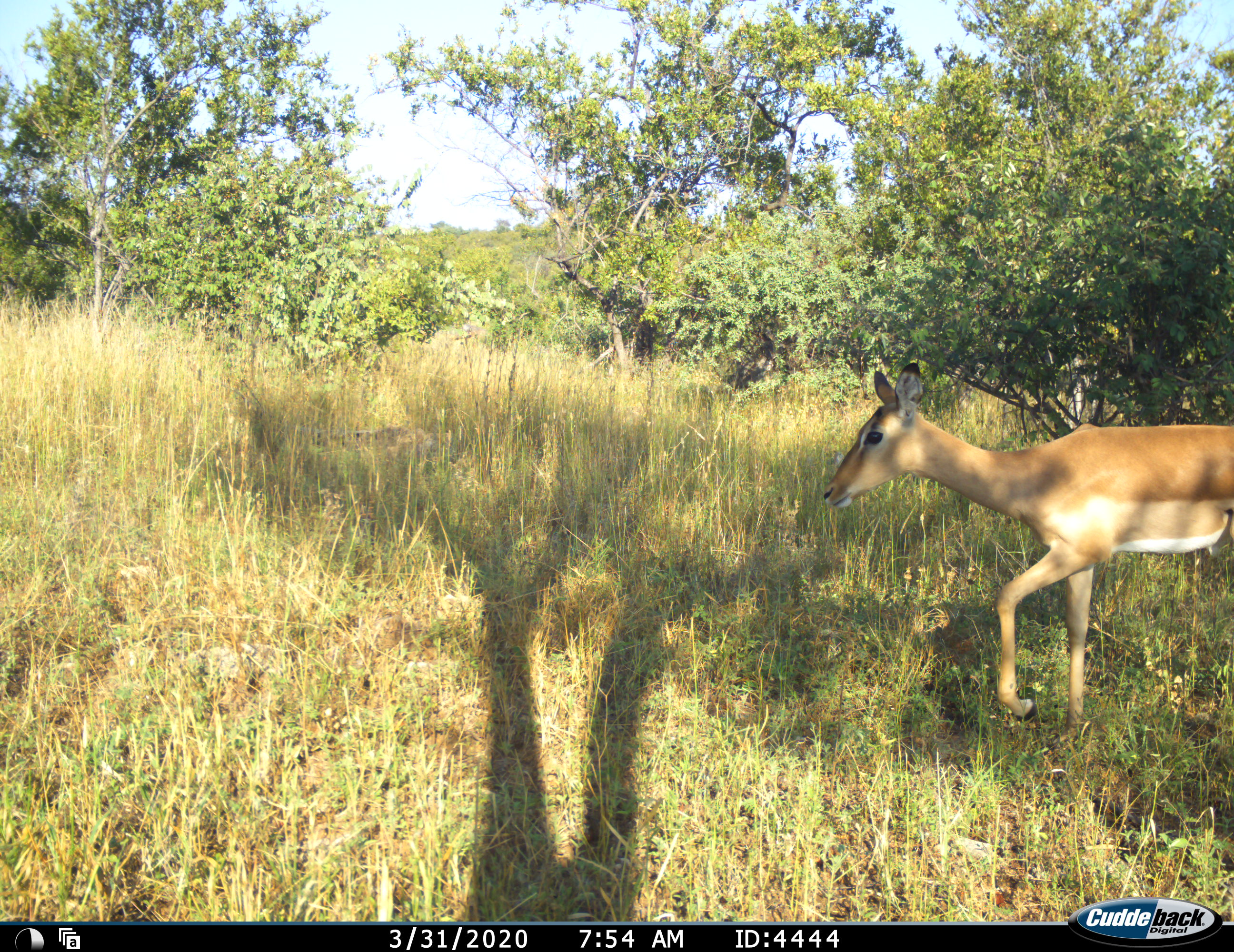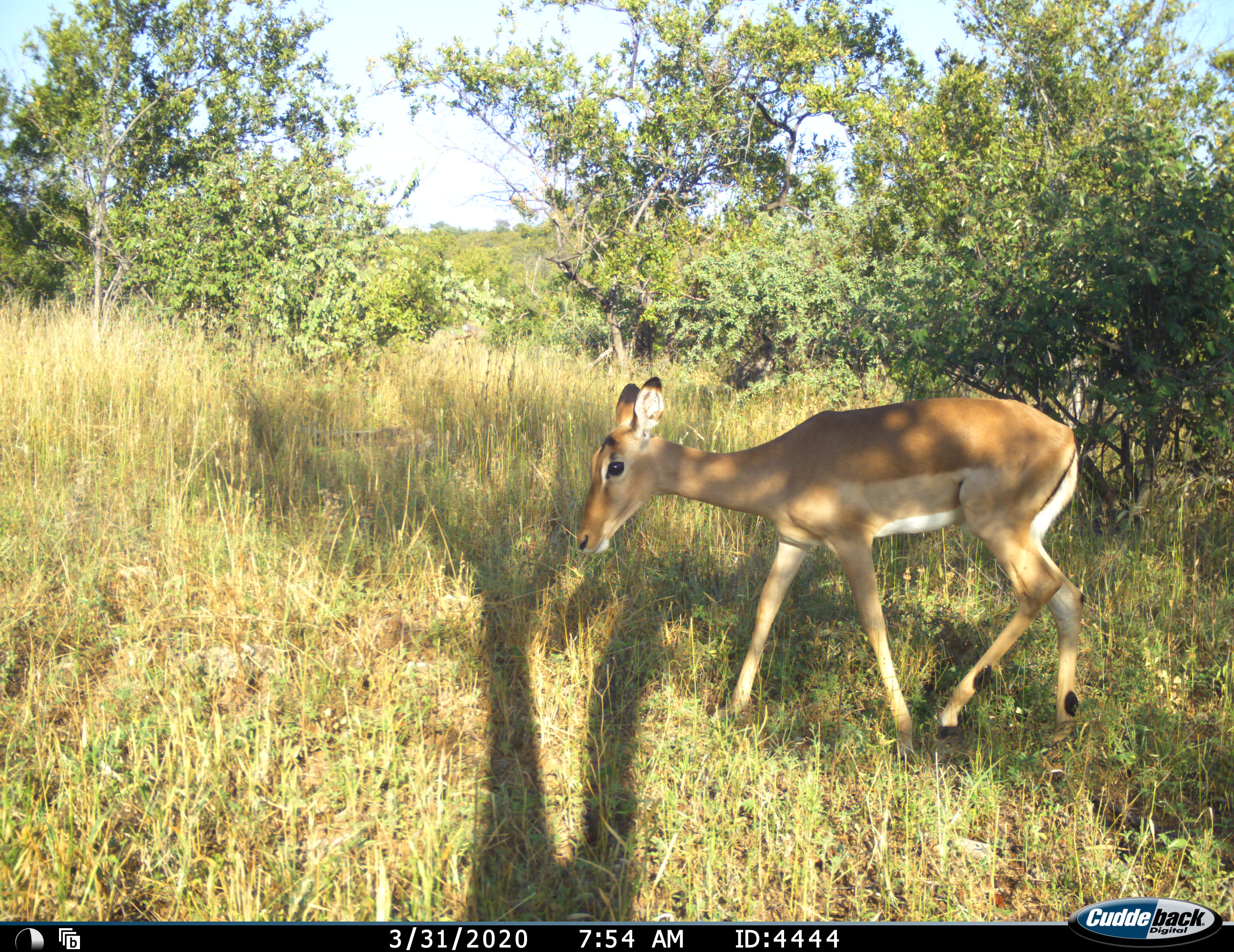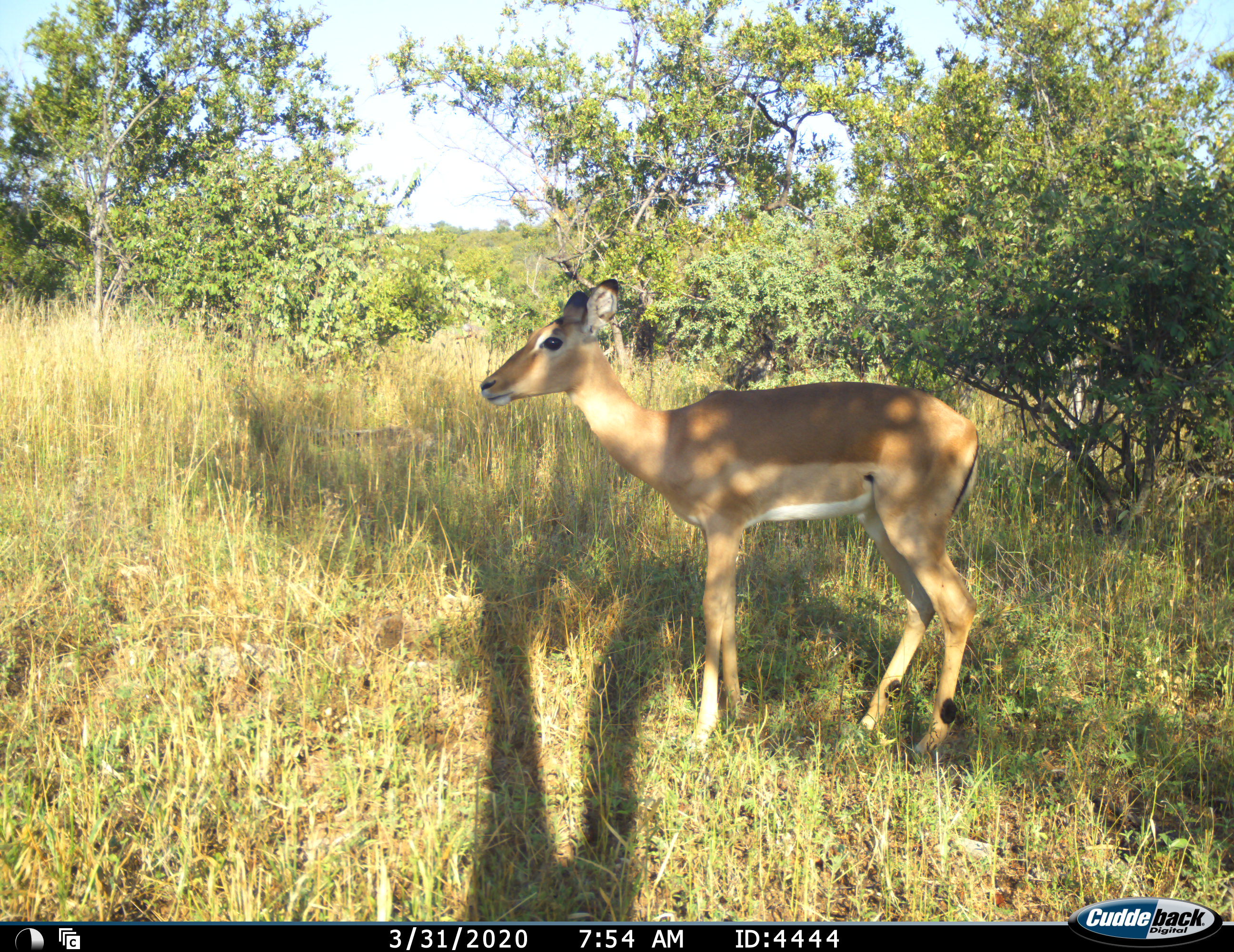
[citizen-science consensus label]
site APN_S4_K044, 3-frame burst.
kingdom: Animalia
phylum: Chordata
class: Mammalia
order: Artiodactyla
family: Bovidae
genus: Aepyceros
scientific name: Aepyceros melampus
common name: impala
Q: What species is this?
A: Impala (Aepyceros melampus).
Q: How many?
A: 1.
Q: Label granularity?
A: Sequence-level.